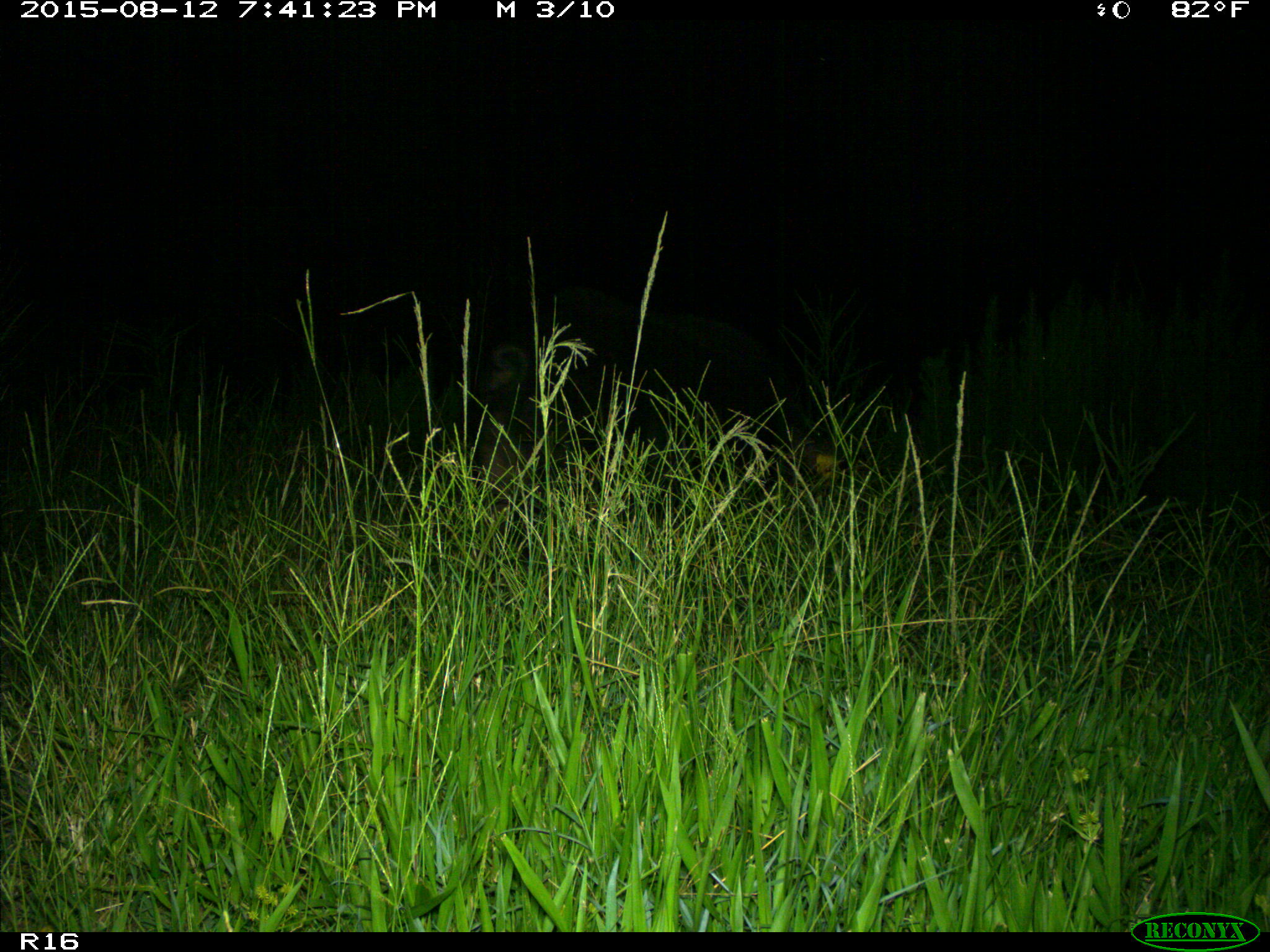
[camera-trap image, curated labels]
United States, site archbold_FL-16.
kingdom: Animalia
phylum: Chordata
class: Mammalia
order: Artiodactyla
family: Suidae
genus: Sus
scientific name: Sus scrofa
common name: wild boar